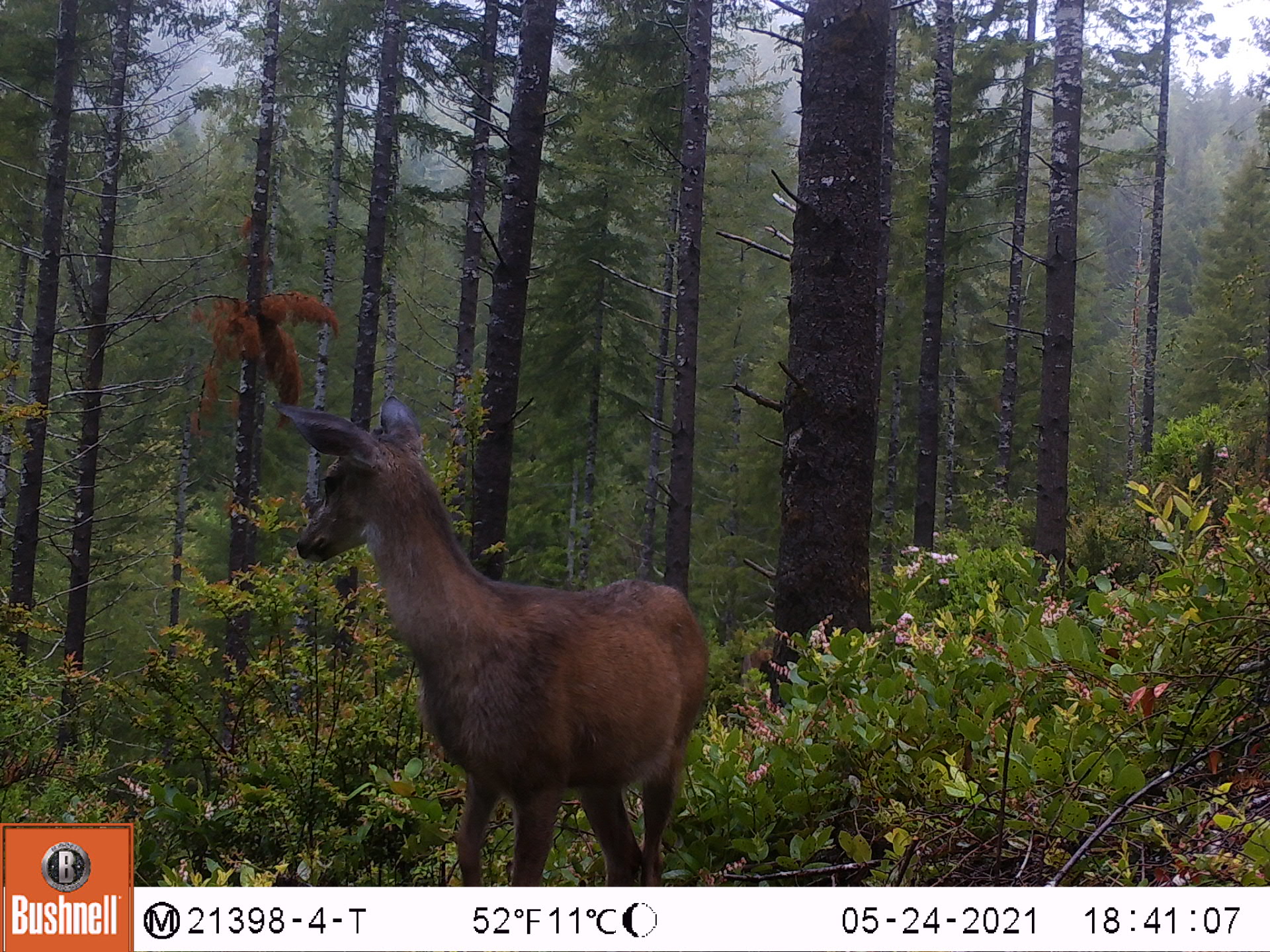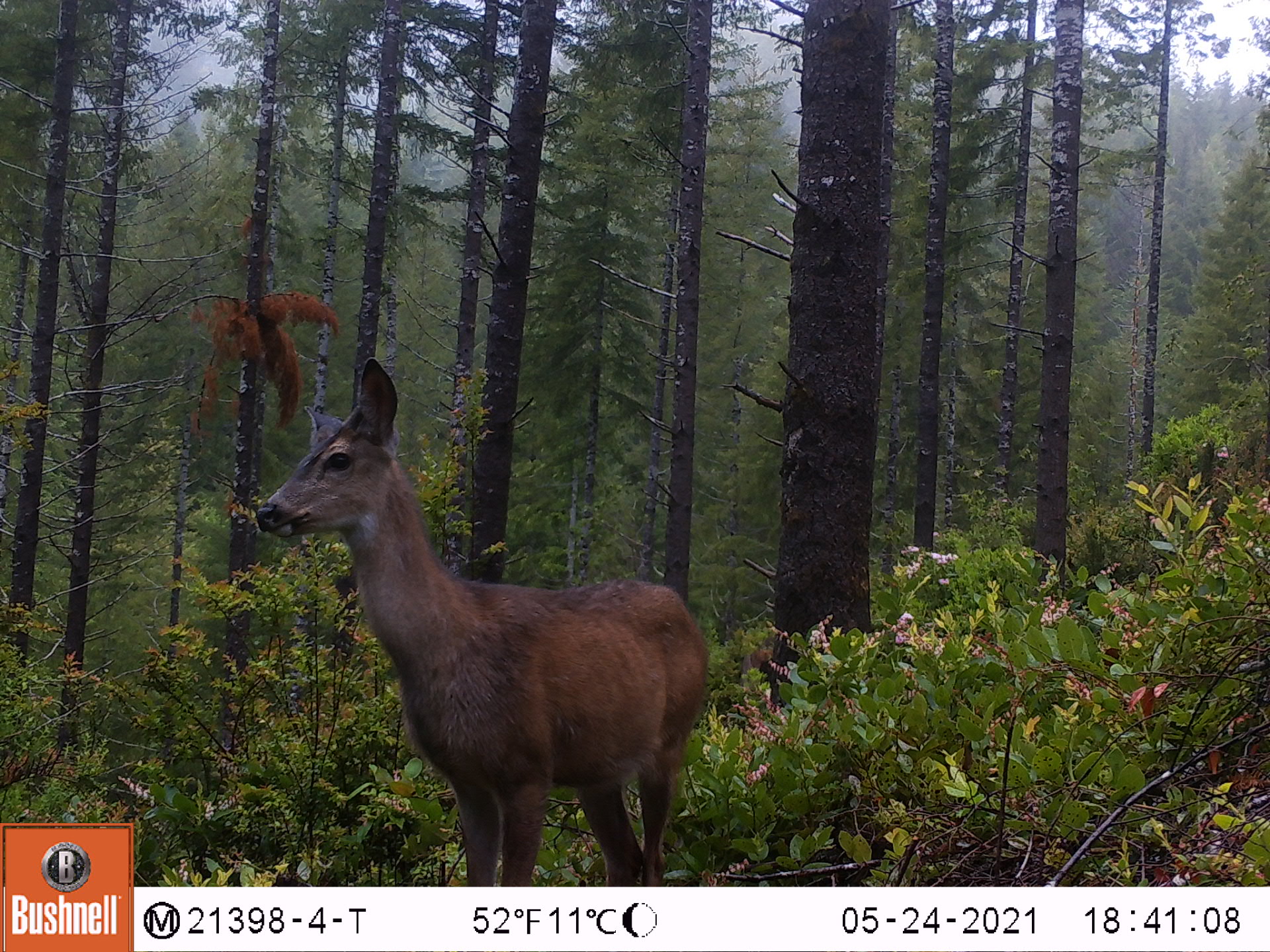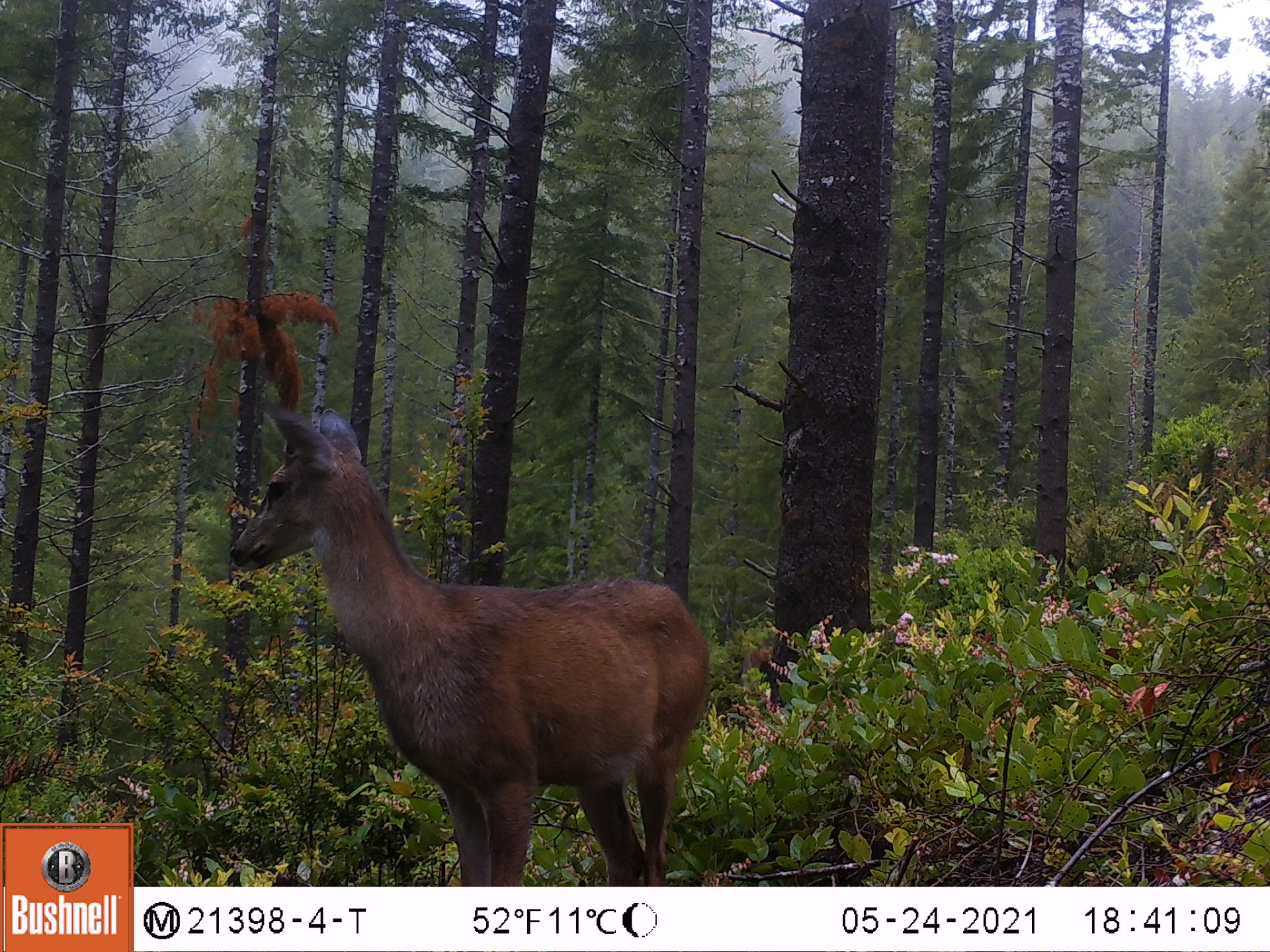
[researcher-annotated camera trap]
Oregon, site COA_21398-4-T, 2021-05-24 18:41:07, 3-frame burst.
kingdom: Animalia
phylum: Chordata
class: Mammalia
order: Artiodactyla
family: Cervidae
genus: Odocoileus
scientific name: Odocoileus hemionus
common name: black-tailed deer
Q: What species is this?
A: Black-tailed deer (Odocoileus hemionus).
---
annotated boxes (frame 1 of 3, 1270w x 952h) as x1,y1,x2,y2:
black-tailed deer: 271,397,716,874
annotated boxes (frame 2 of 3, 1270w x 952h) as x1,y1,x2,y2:
black-tailed deer: 254,352,716,876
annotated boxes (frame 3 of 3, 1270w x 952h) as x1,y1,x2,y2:
black-tailed deer: 227,383,725,877